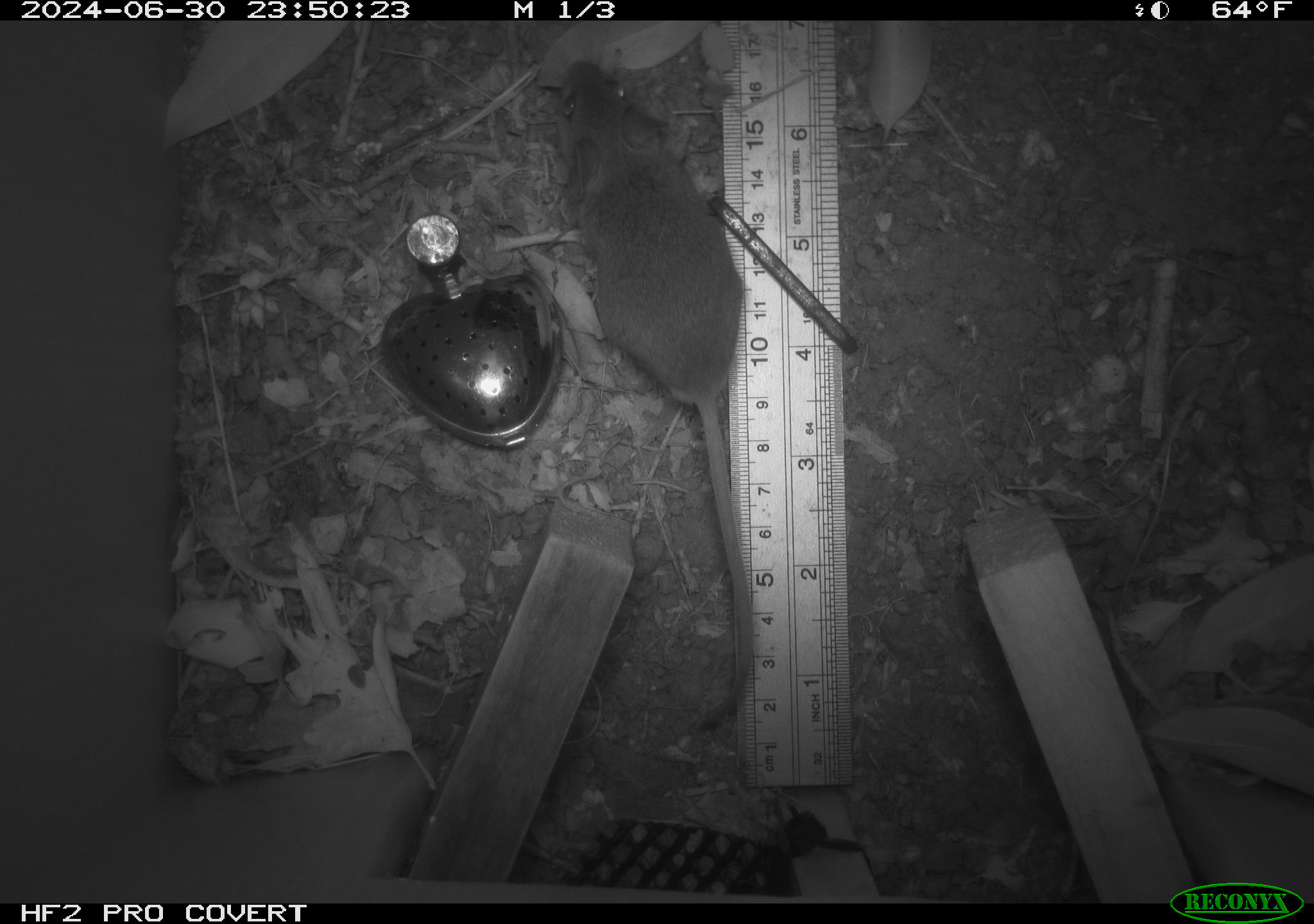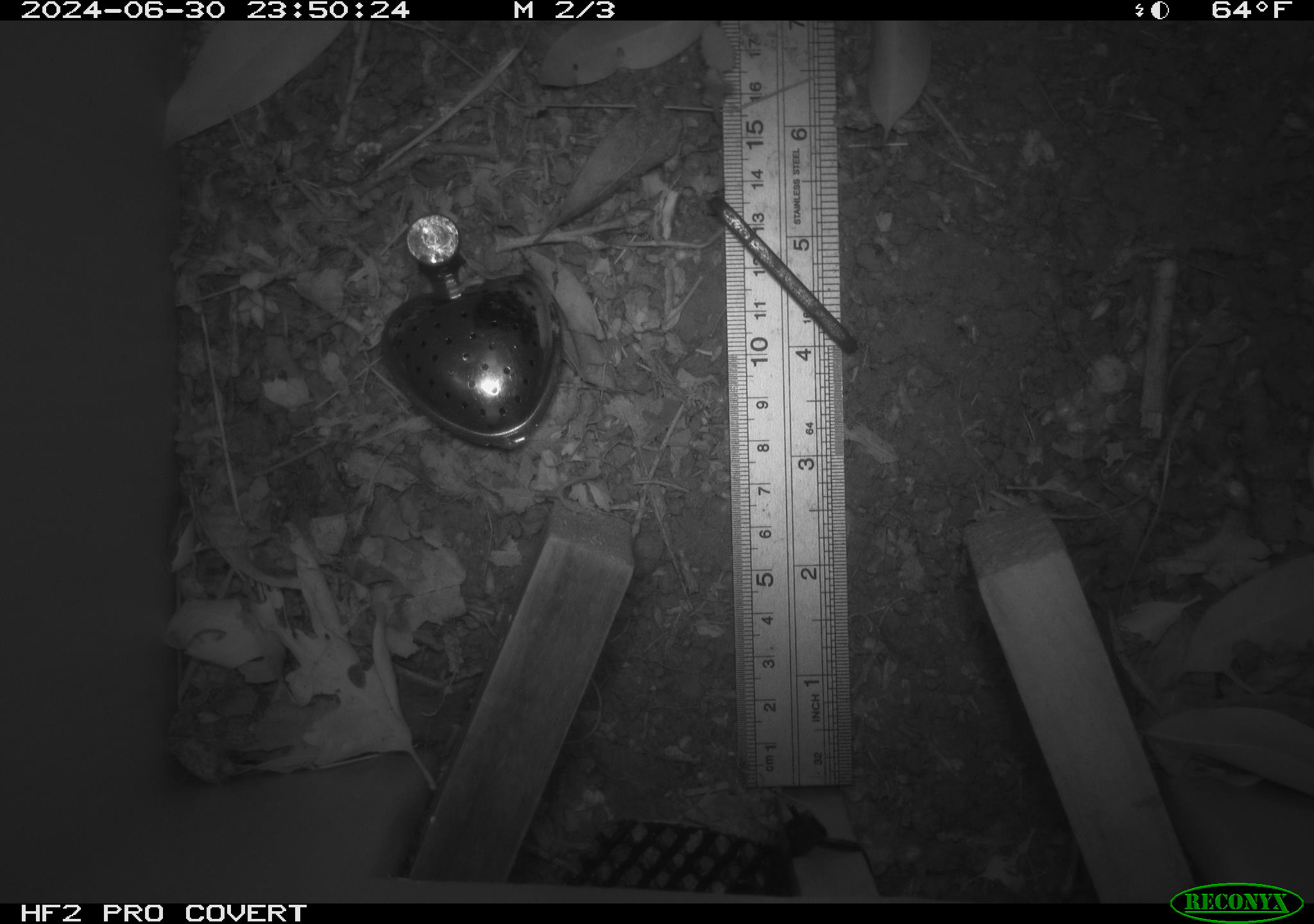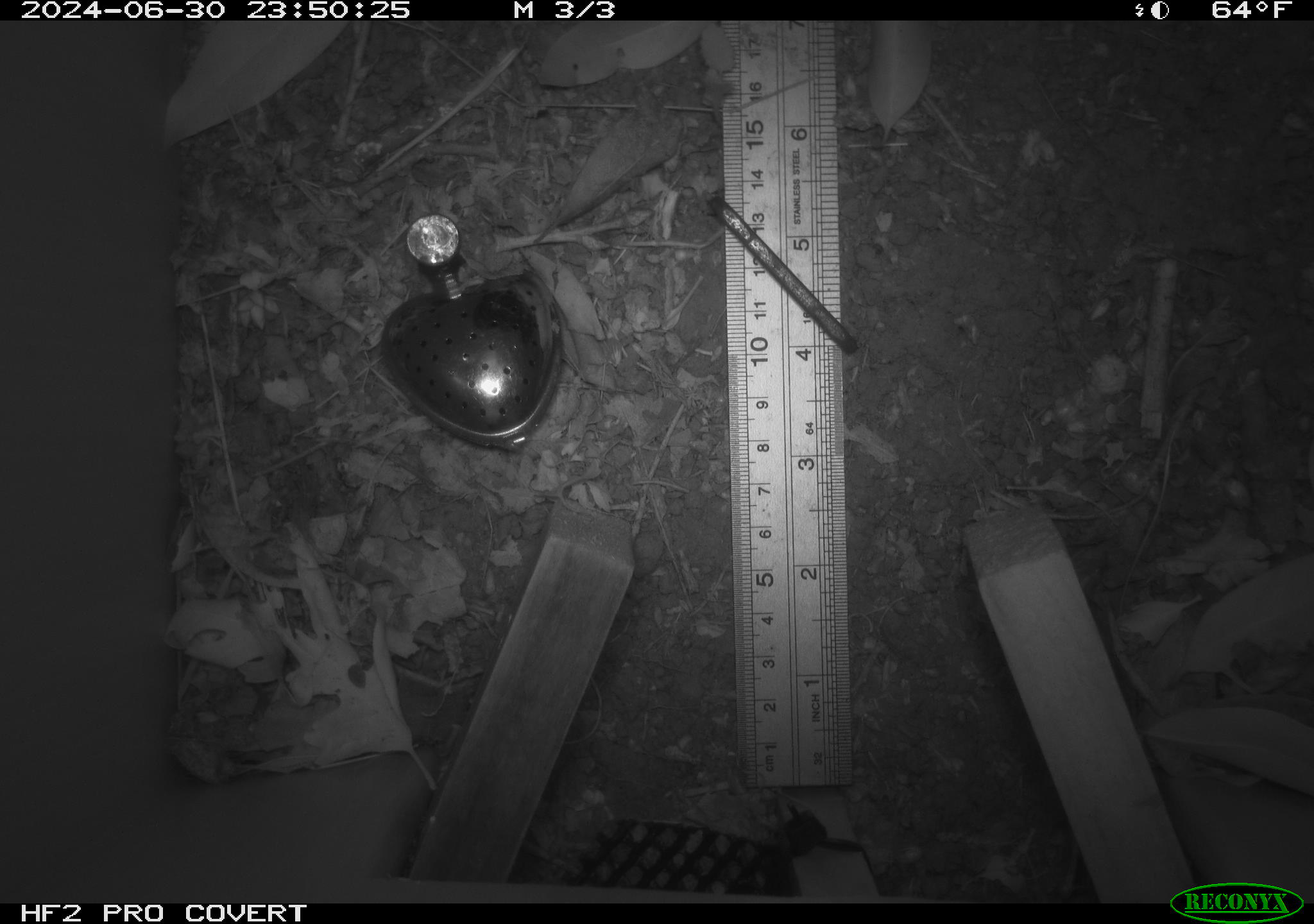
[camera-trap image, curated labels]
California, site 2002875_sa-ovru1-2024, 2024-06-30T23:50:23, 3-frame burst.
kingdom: Animalia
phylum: Chordata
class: Mammalia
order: Rodentia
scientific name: Rodentia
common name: rodent